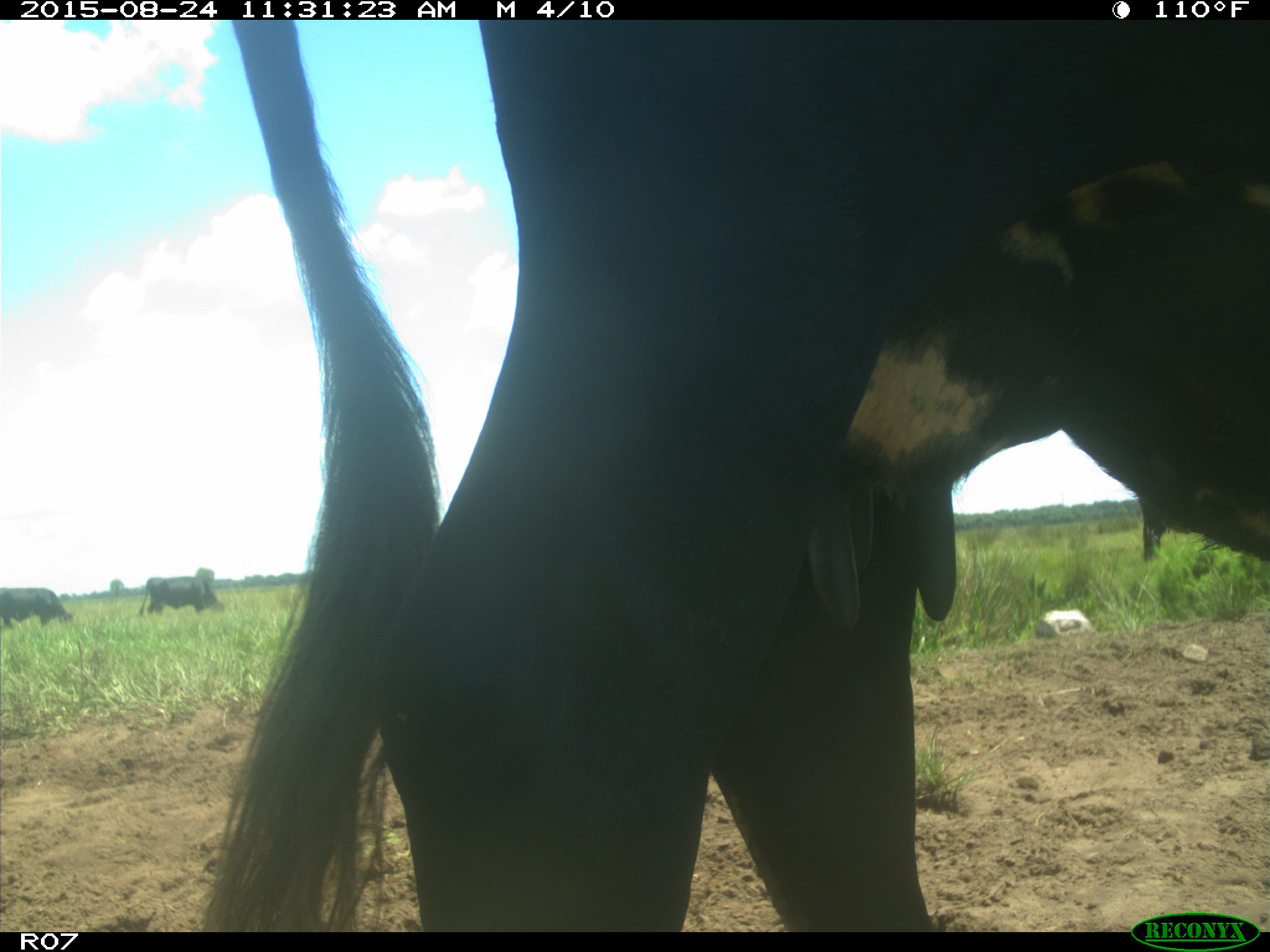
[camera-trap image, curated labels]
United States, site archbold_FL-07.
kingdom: Animalia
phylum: Chordata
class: Mammalia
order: Artiodactyla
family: Bovidae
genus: Bos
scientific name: Bos taurus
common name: domestic cow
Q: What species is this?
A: Bos taurus (domestic cow).